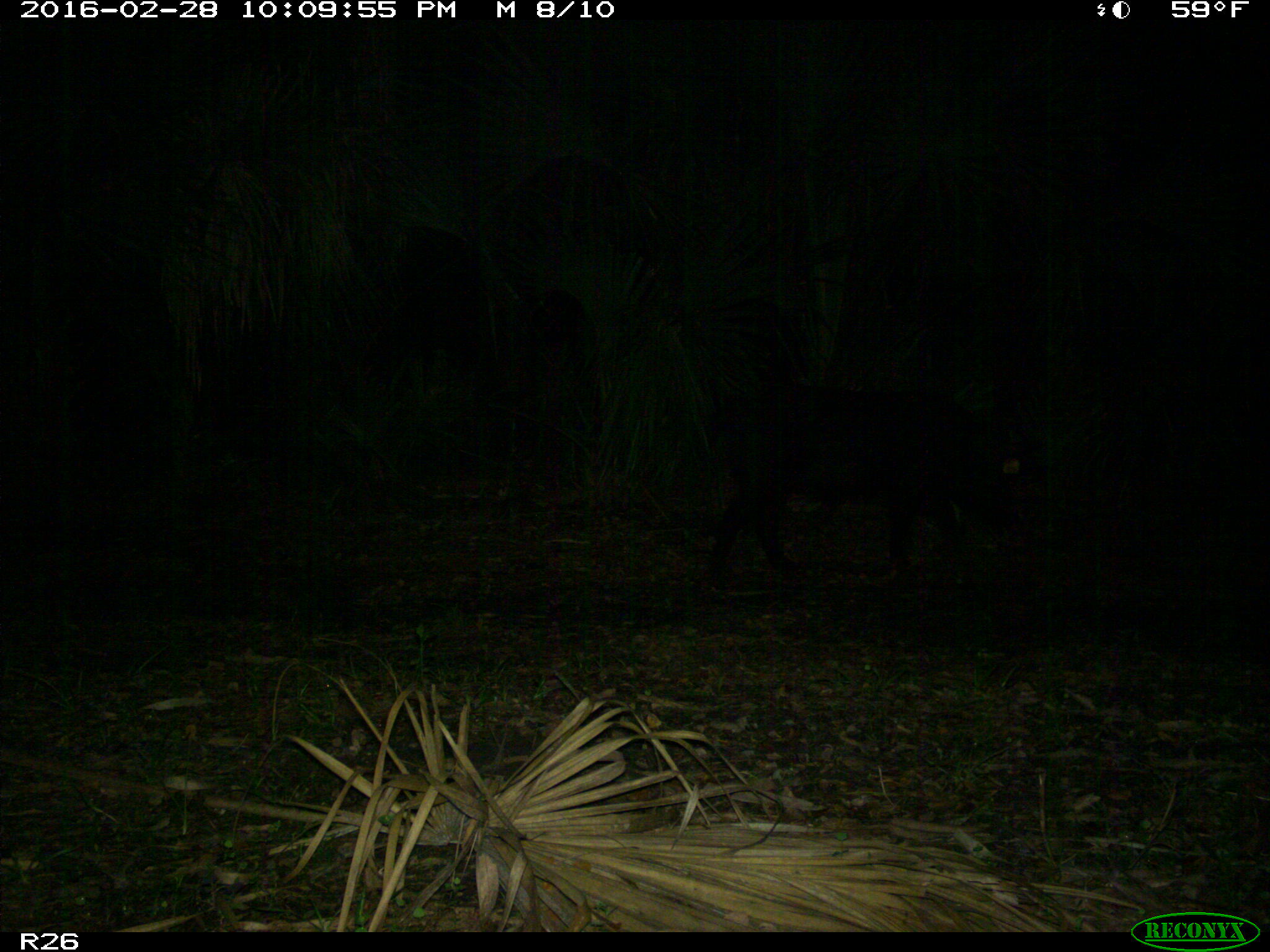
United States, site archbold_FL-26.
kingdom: Animalia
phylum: Chordata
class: Mammalia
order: Artiodactyla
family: Suidae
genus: Sus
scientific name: Sus scrofa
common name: wild boar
Sus scrofa (wild boar).